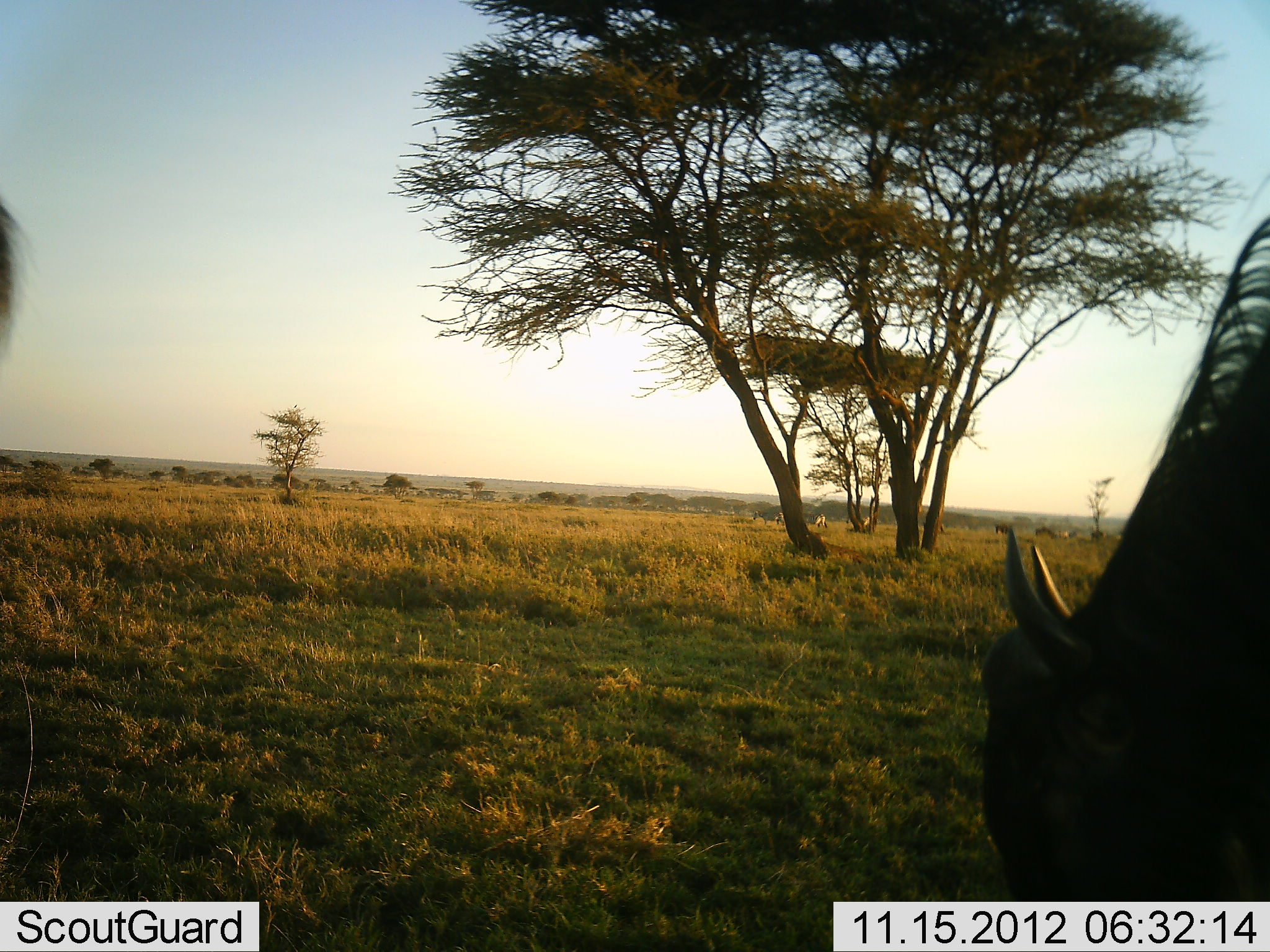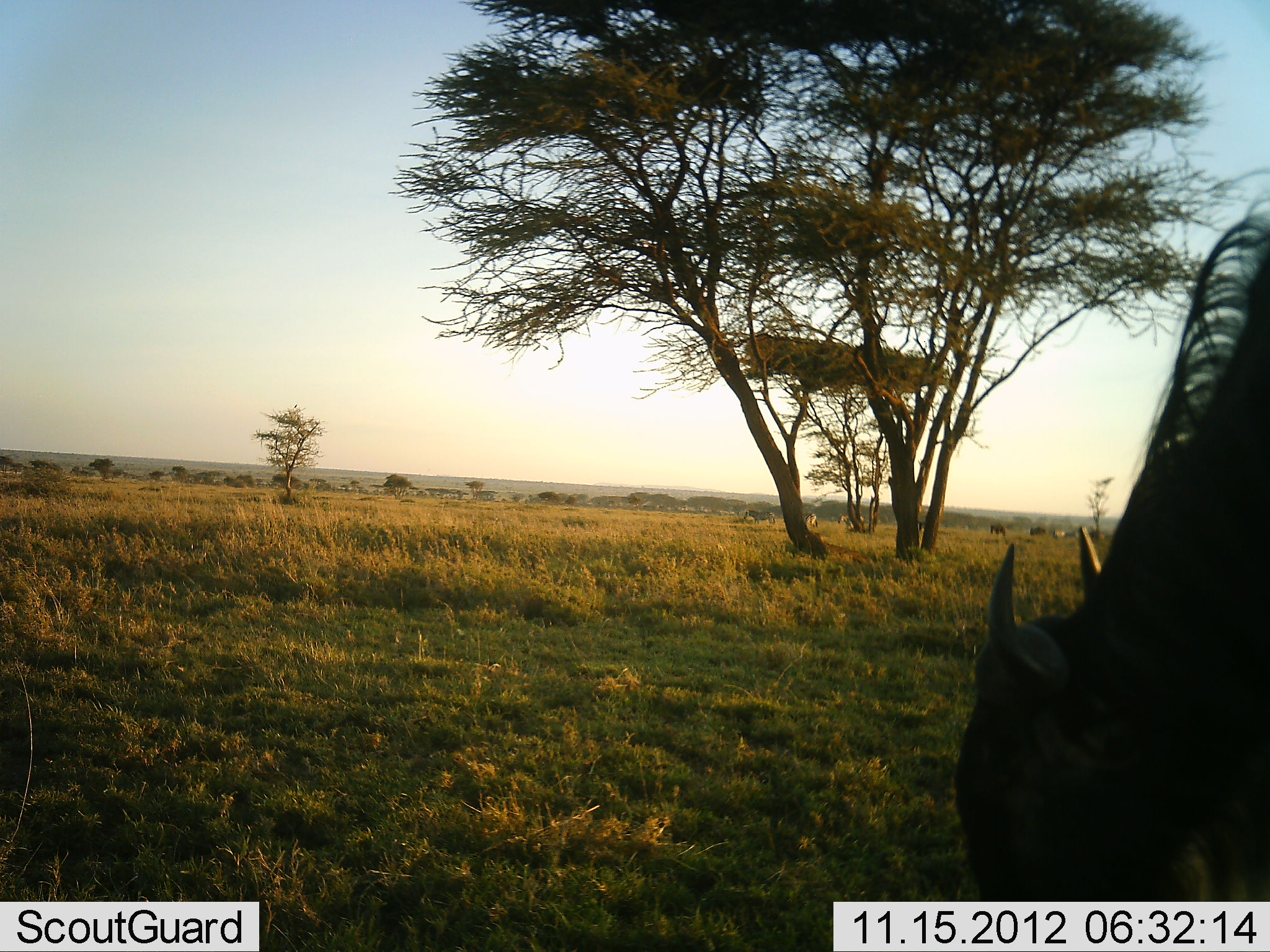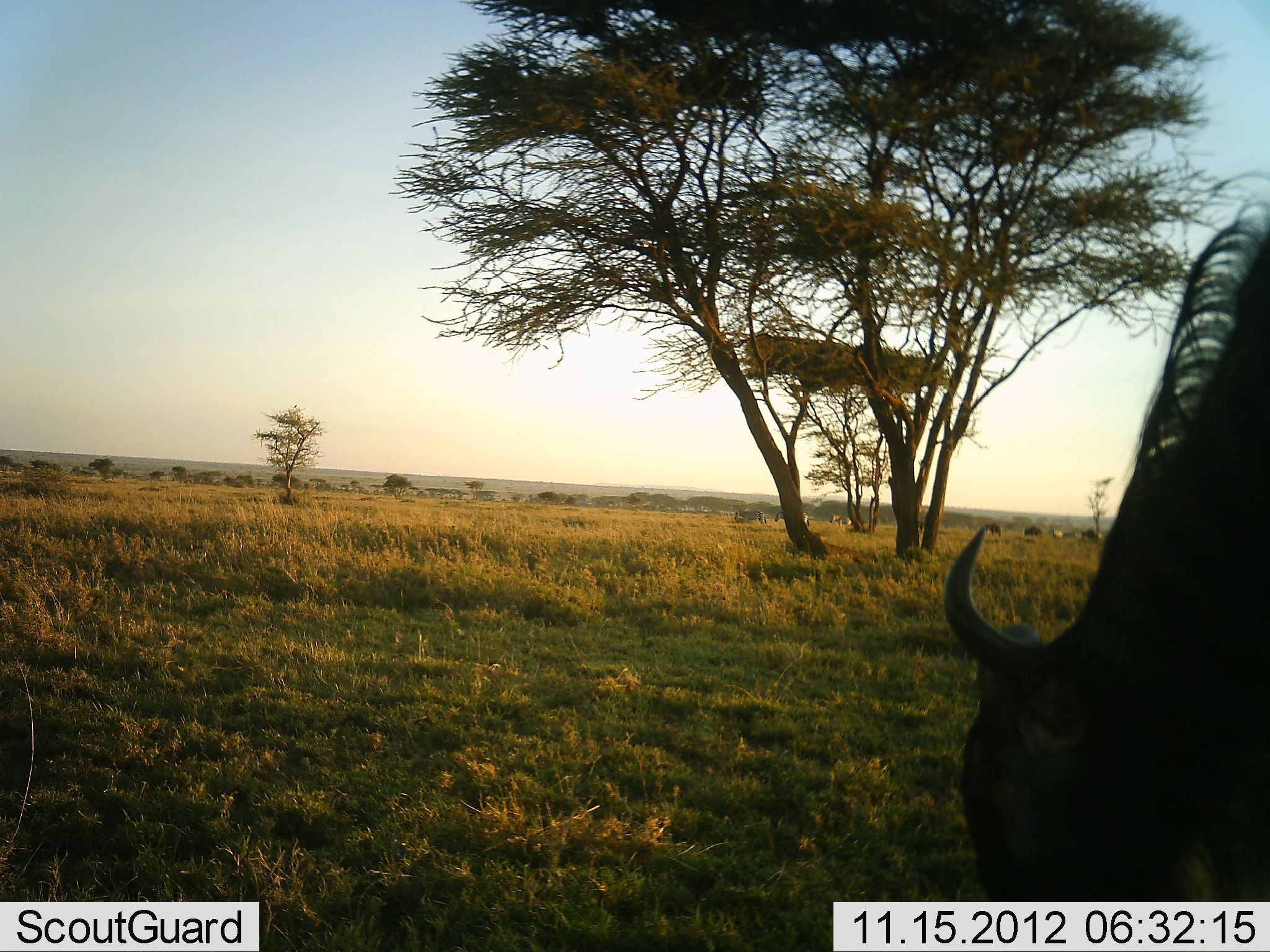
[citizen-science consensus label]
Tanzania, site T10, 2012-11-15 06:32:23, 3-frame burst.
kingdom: Animalia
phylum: Chordata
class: Mammalia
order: Artiodactyla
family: Bovidae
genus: Connochaetes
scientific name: Connochaetes taurinus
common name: blue wildebeest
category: wildebeest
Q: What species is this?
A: Wildebeest (blue wildebeest) (Connochaetes taurinus).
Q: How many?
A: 2.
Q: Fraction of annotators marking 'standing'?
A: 43%.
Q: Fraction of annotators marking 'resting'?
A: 0%.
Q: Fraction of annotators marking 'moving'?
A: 29%.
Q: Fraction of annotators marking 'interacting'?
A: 0%.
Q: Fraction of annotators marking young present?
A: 0%.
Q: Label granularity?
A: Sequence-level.